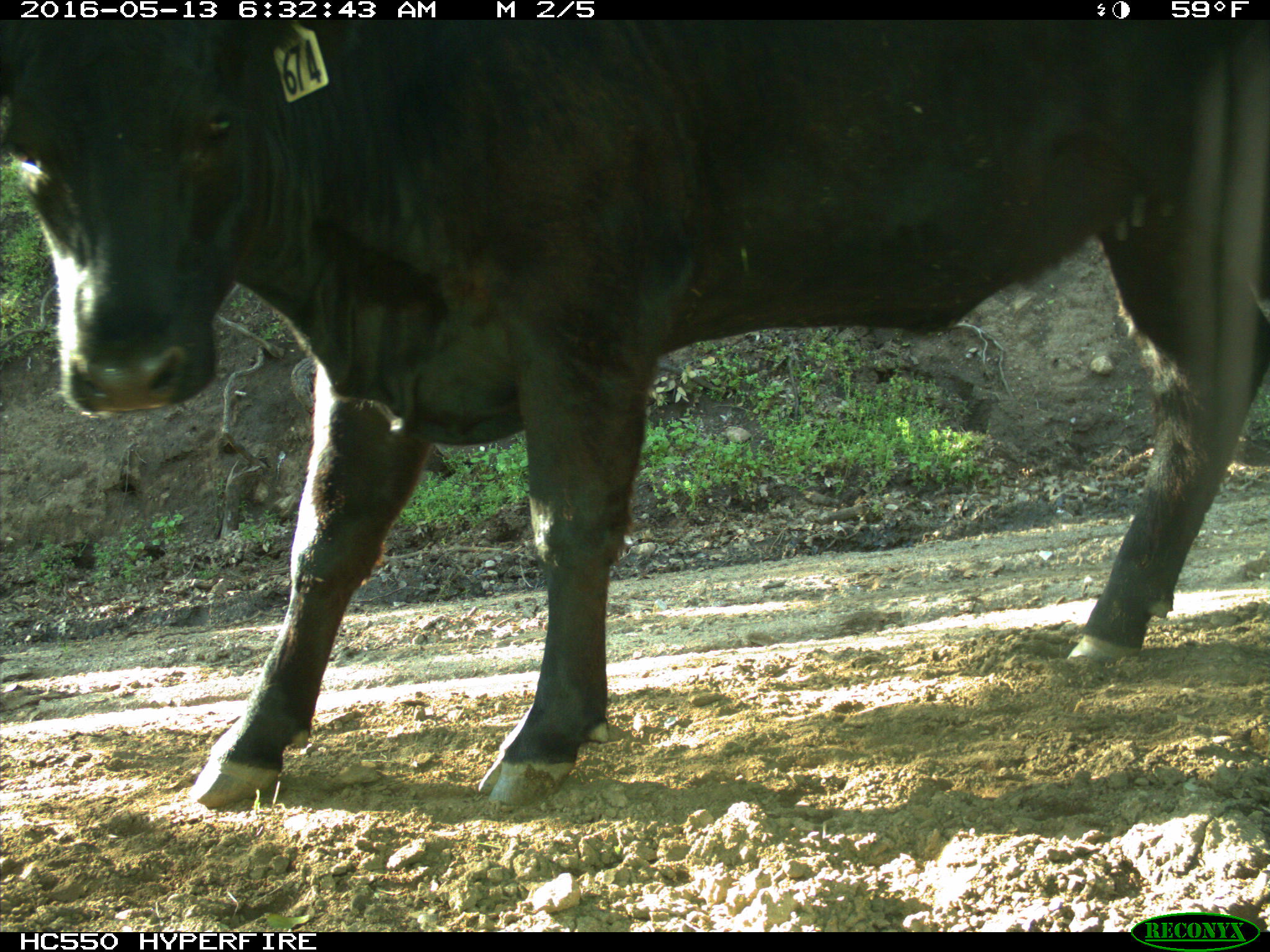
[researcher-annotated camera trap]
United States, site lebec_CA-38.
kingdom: Animalia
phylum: Chordata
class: Mammalia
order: Artiodactyla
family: Bovidae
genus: Bos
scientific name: Bos taurus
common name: domestic cow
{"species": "Bos taurus (domestic cow)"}